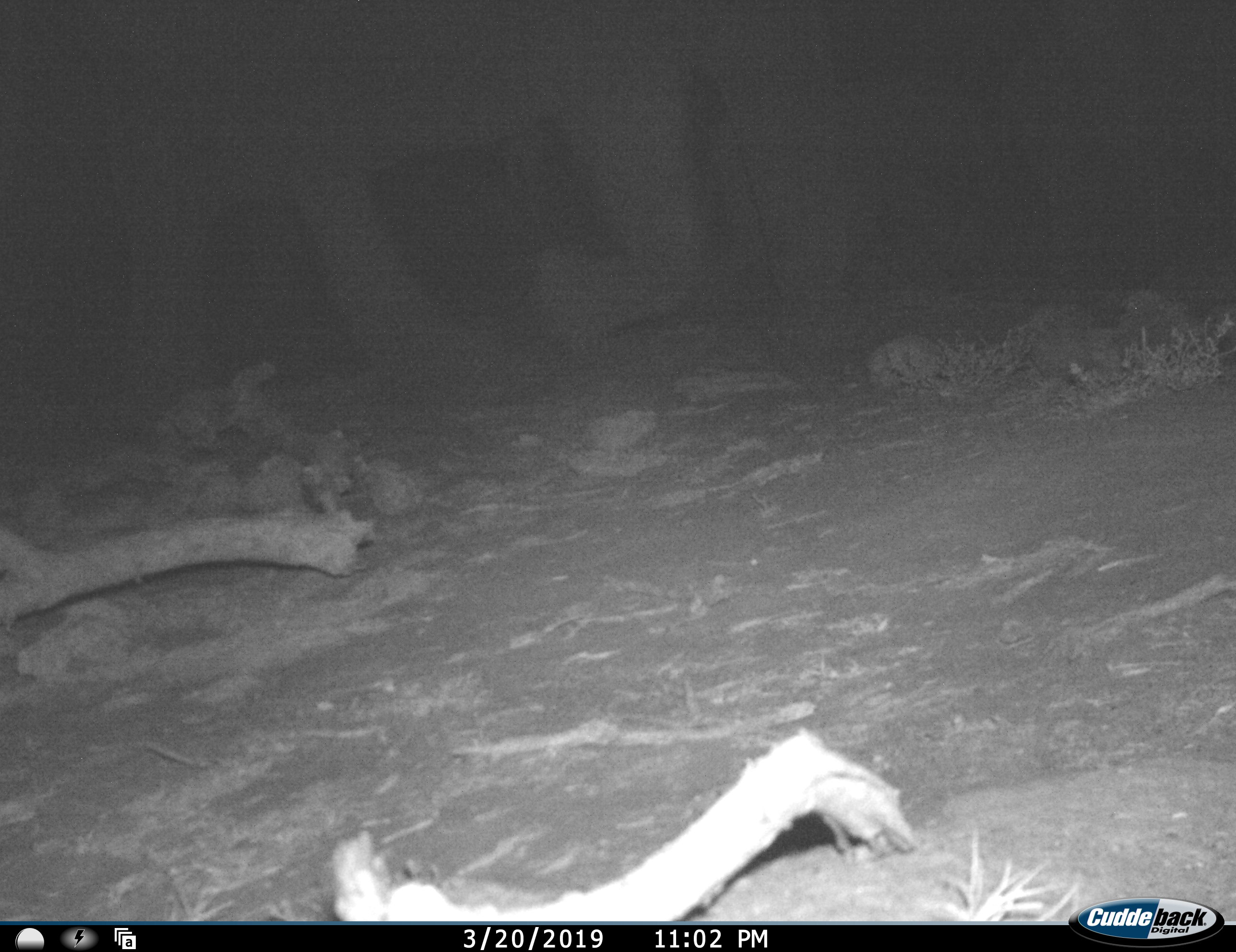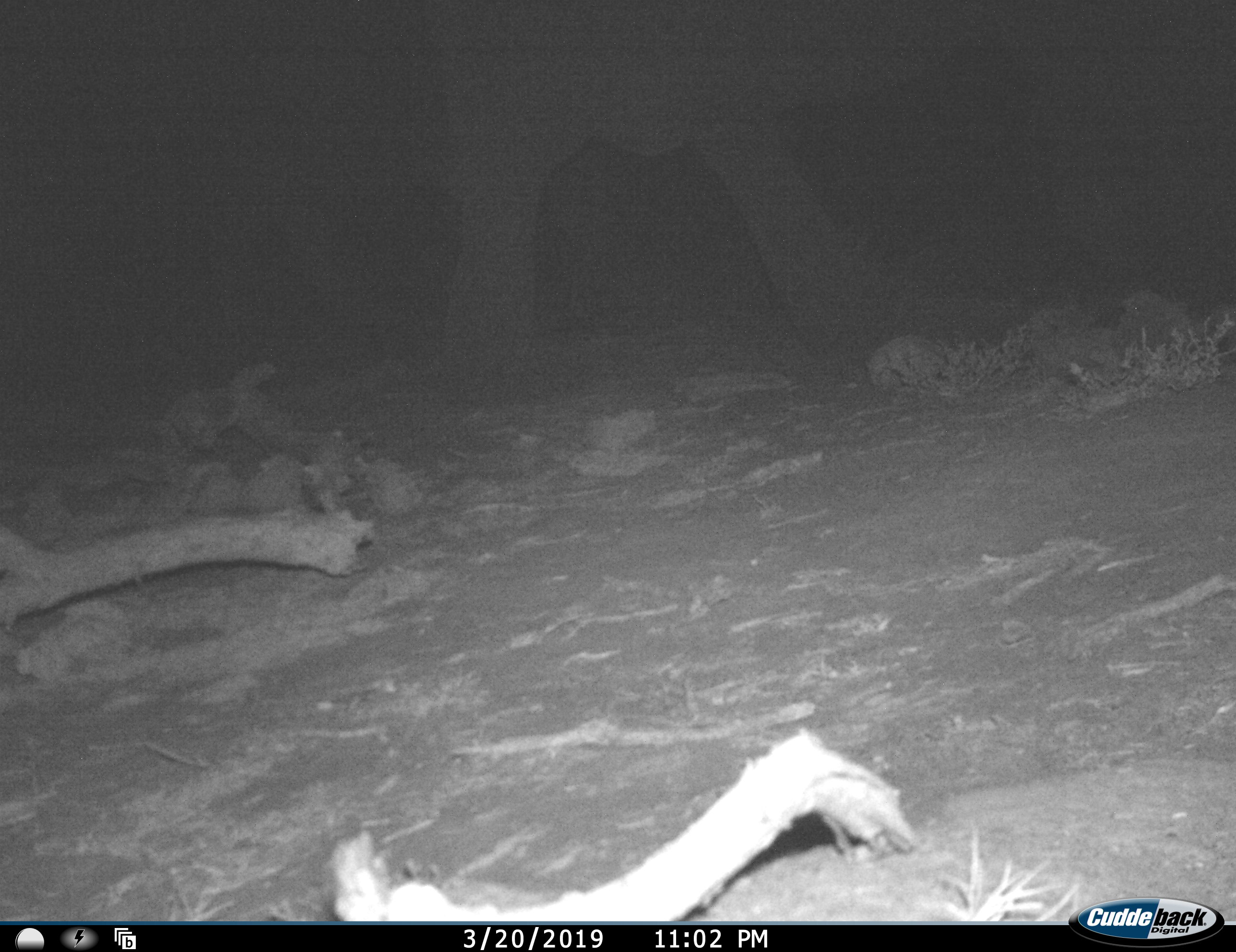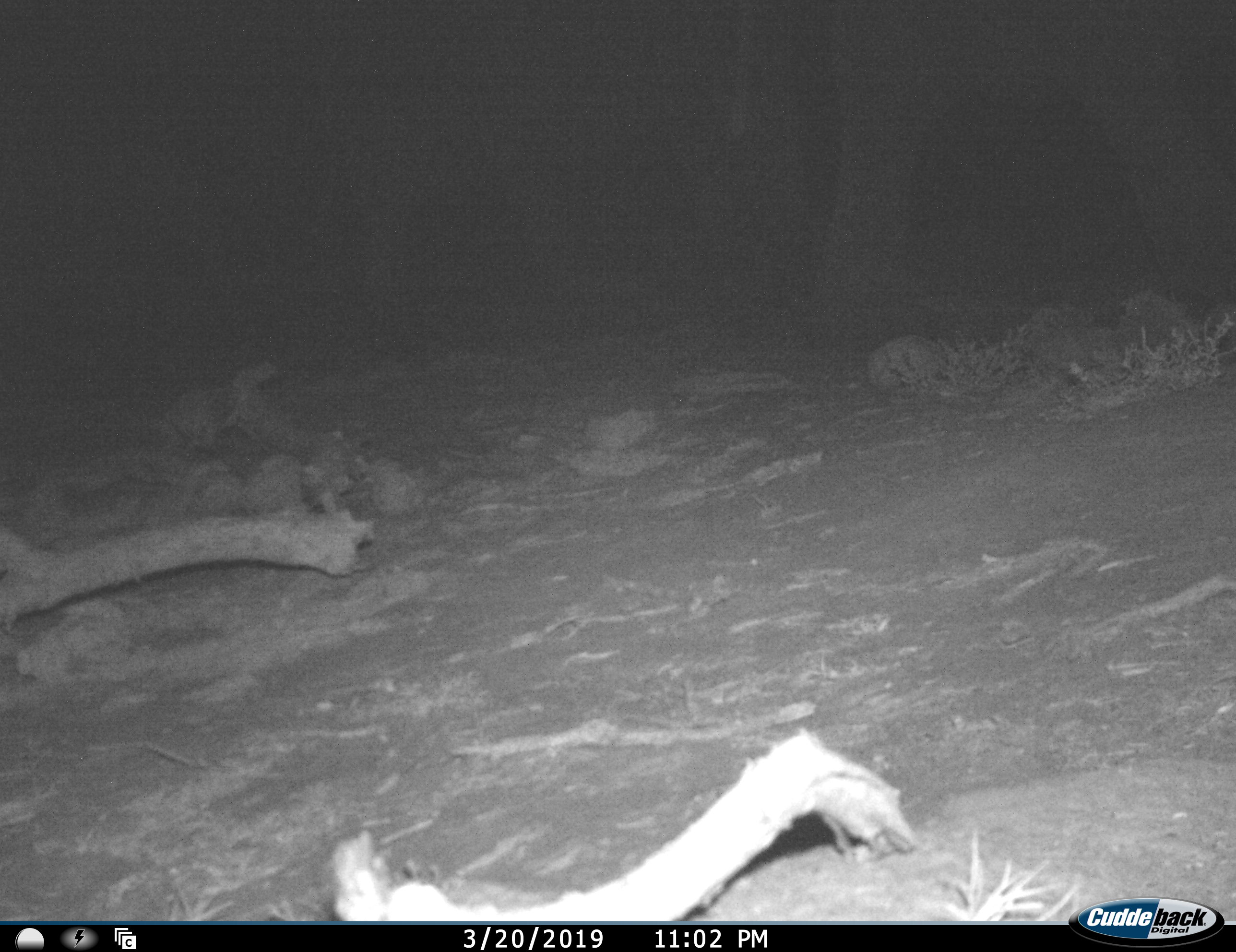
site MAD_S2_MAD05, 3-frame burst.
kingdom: Animalia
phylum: Chordata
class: Mammalia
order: Proboscidea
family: Elephantidae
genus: Loxodonta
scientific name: Loxodonta africana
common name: african bush elephant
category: elephant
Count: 1.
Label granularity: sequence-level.